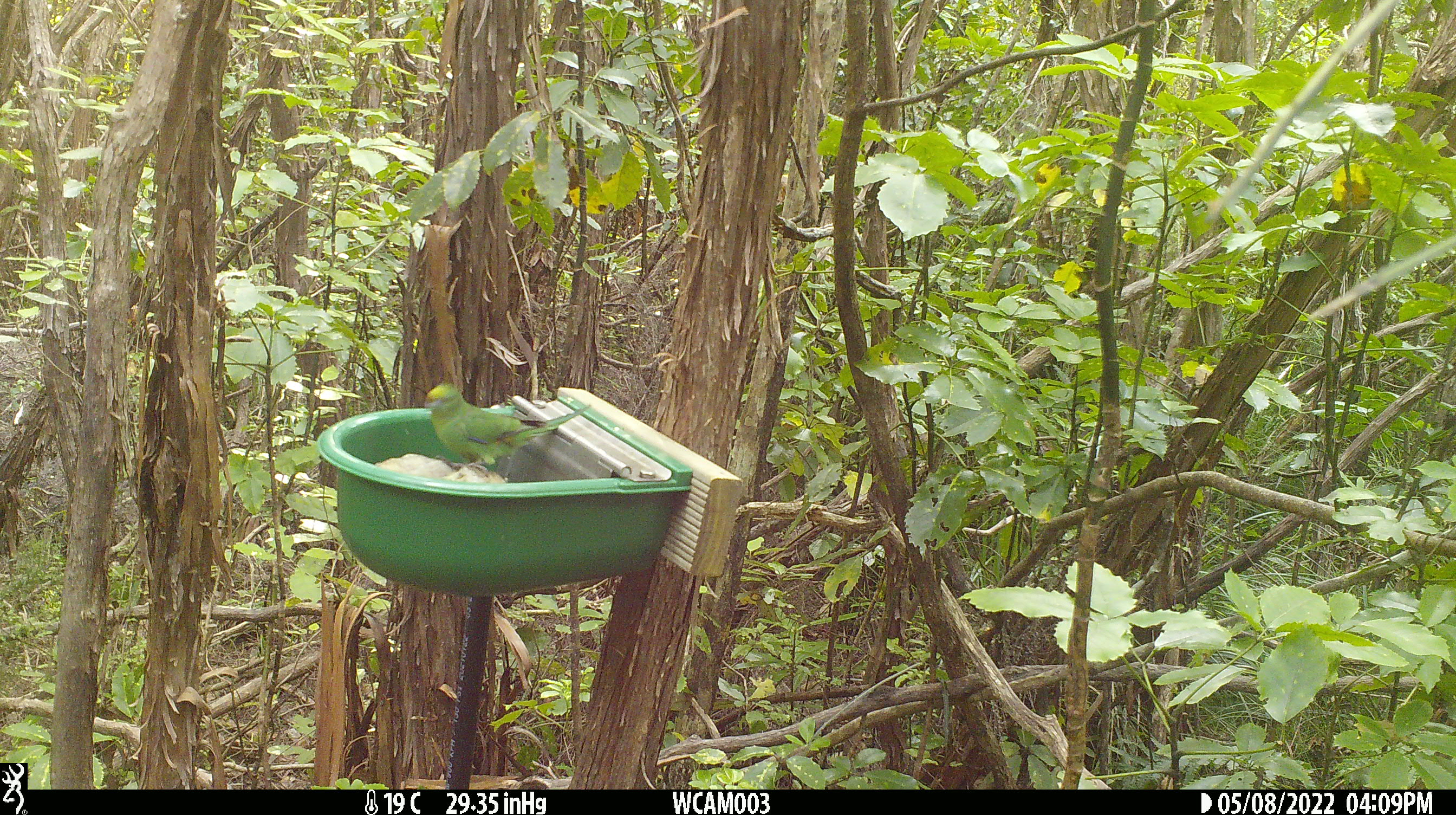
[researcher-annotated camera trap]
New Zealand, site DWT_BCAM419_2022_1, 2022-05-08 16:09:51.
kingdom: Animalia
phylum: Chordata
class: Aves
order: Psittaciformes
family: Psittaculidae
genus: Cyanoramphus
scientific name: Cyanoramphus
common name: parakeet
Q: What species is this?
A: Parakeet (Cyanoramphus).